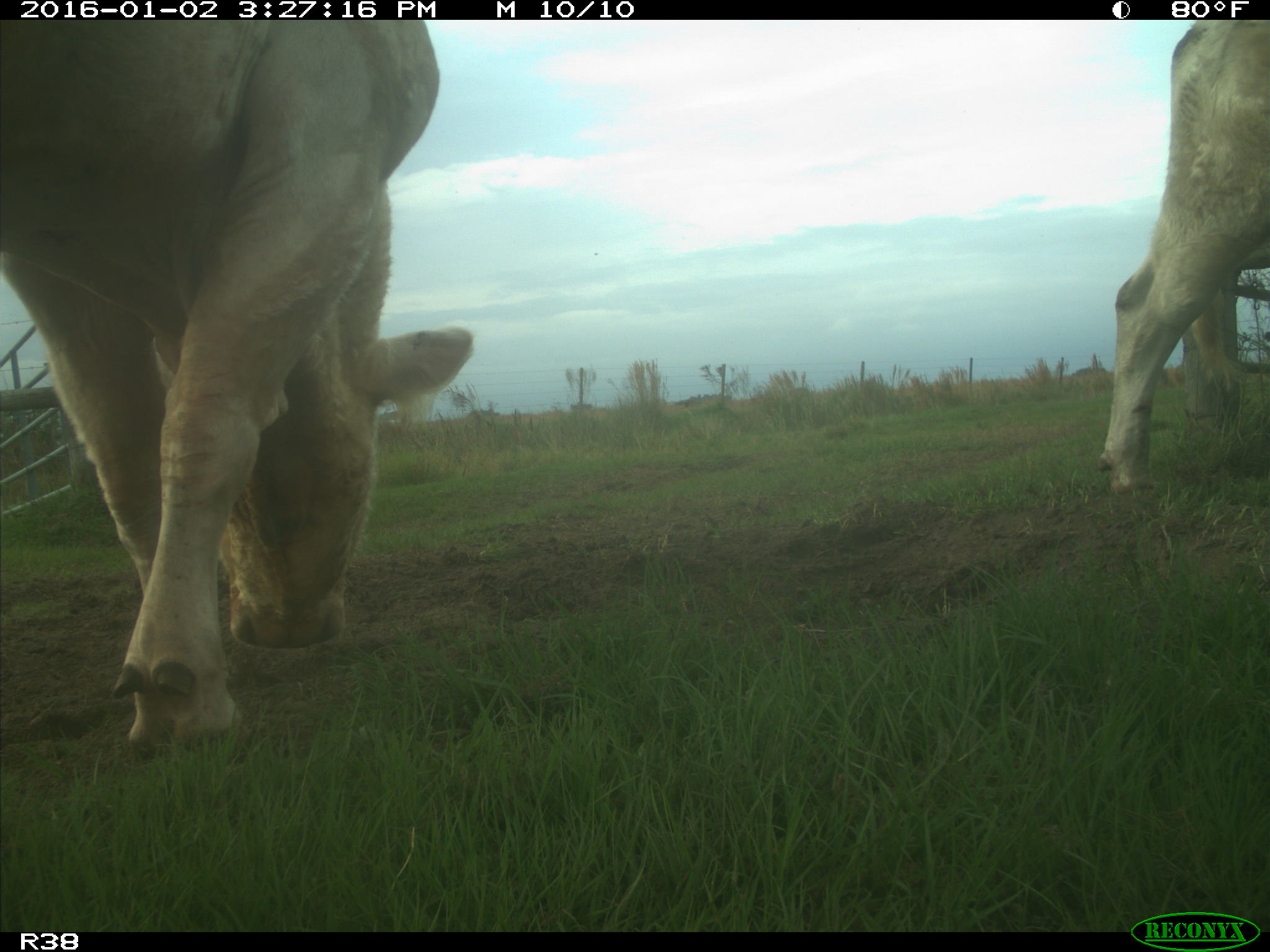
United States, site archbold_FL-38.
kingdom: Animalia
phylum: Chordata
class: Mammalia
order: Artiodactyla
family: Bovidae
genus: Bos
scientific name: Bos taurus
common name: domestic cow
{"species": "Bos taurus (domestic cow)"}